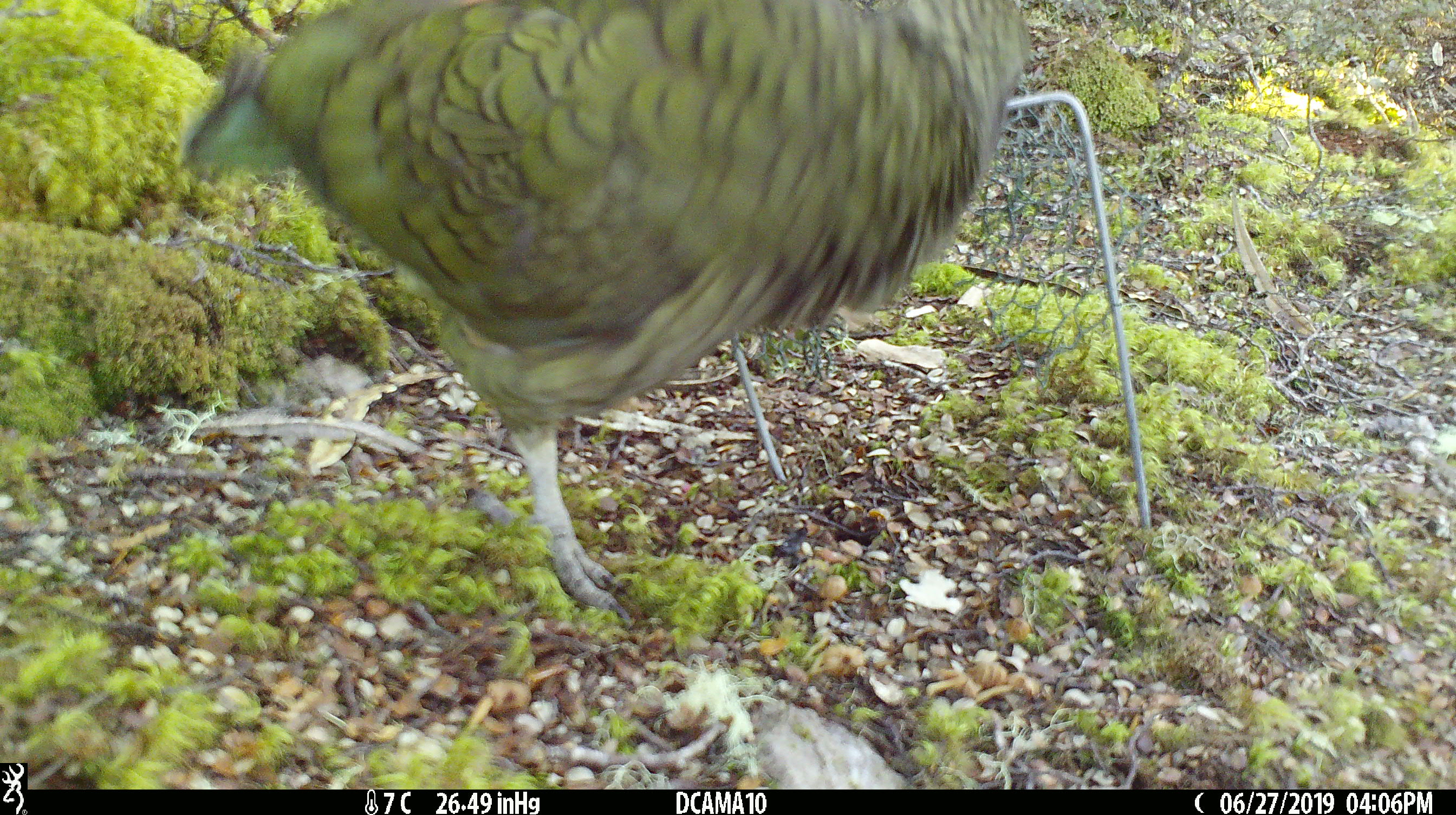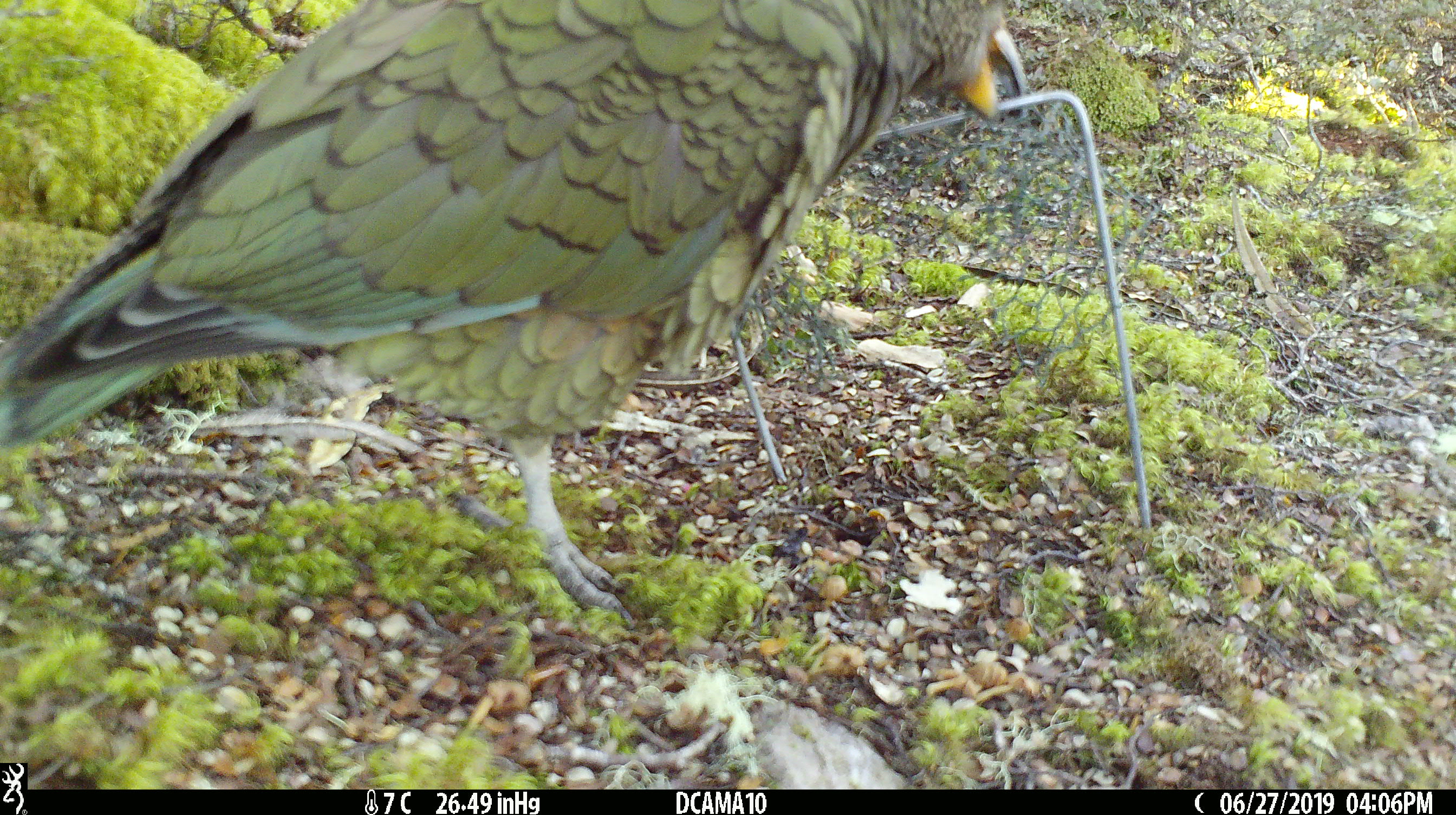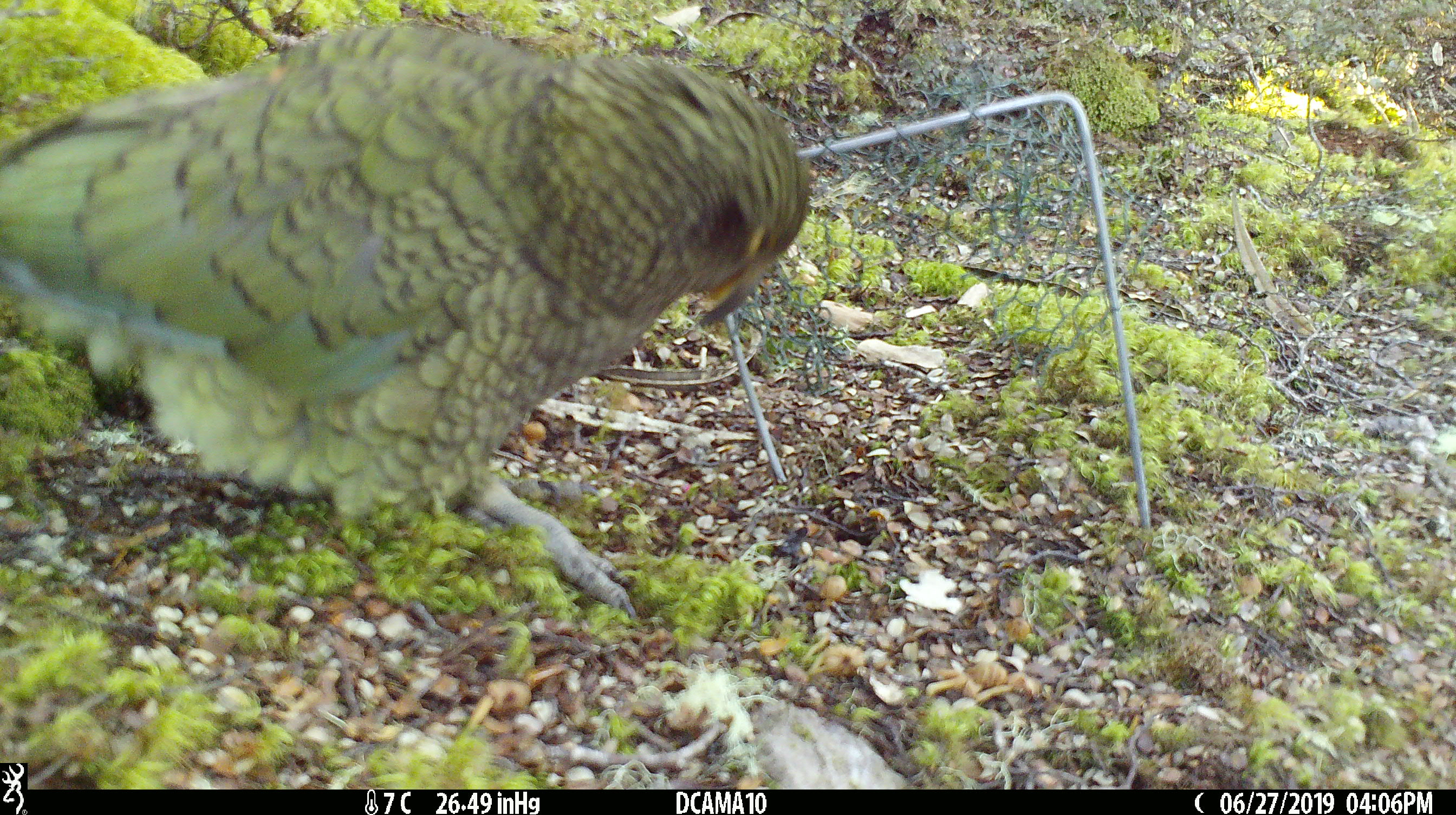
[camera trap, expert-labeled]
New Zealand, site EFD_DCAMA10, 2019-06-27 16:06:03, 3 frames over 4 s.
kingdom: Animalia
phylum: Chordata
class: Aves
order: Psittaciformes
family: Strigopidae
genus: Nestor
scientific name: Nestor notabilis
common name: kea